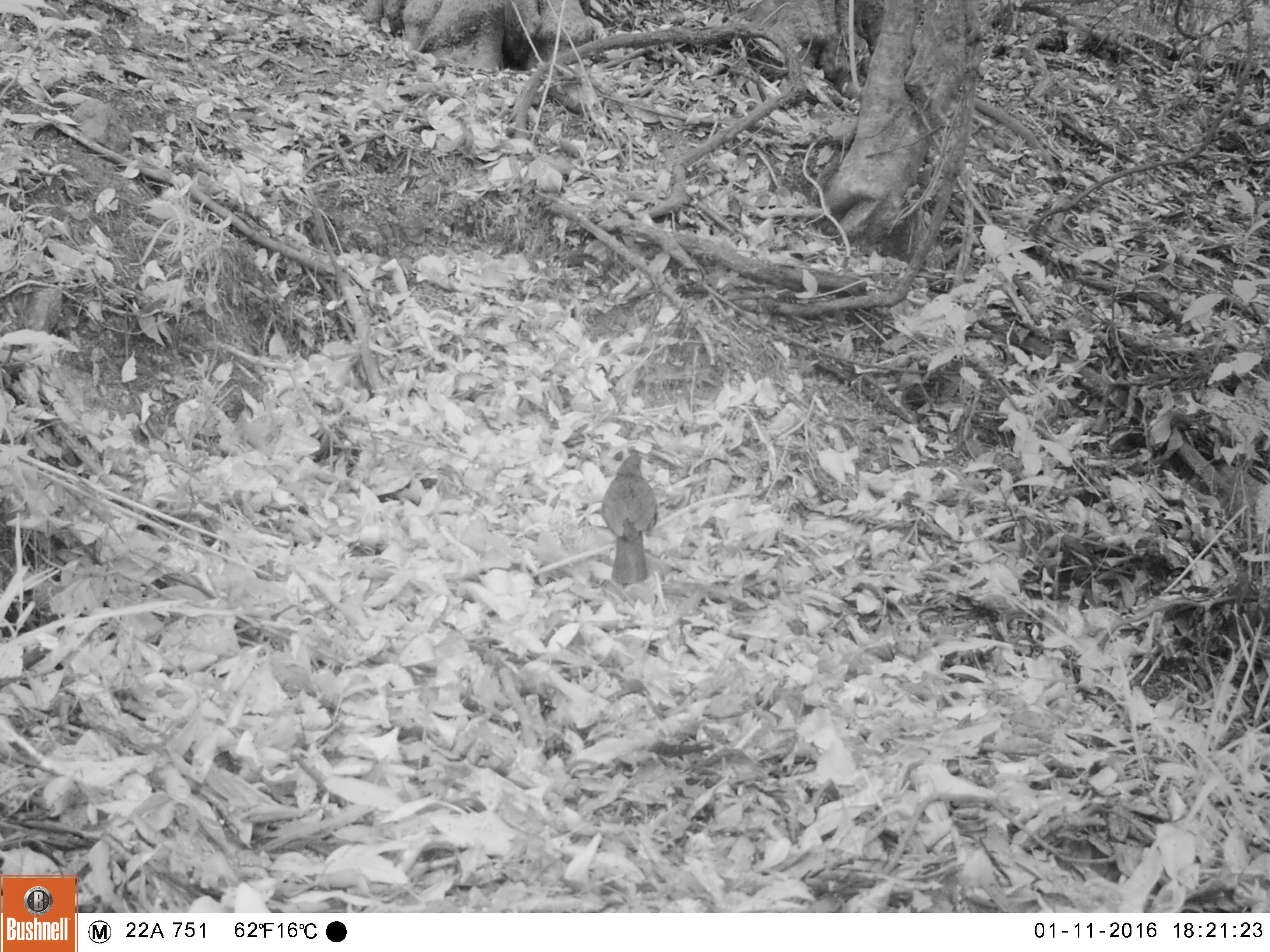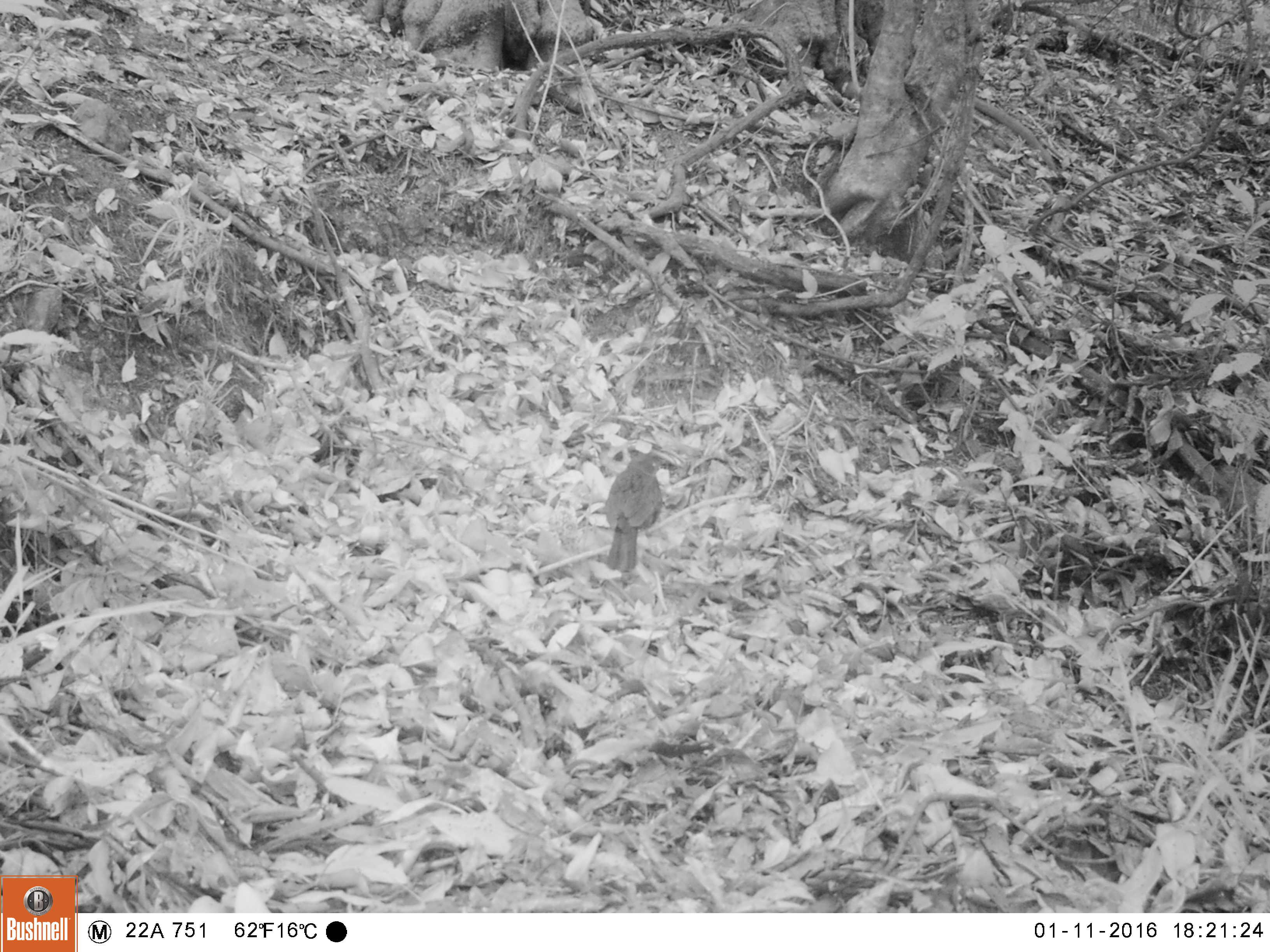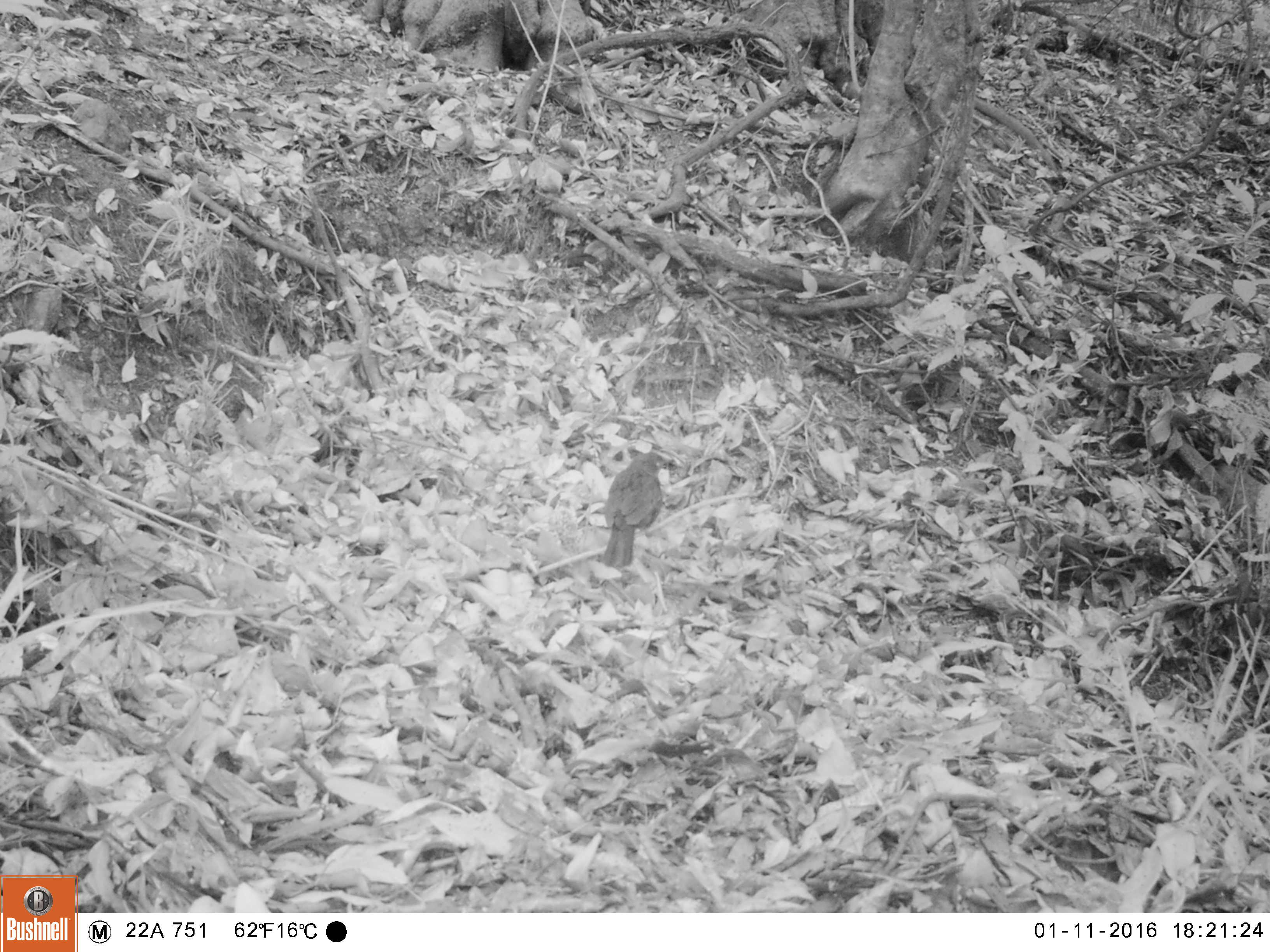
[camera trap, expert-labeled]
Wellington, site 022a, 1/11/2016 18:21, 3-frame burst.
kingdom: Animalia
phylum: Chordata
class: Aves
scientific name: Aves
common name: bird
Bird (Aves).